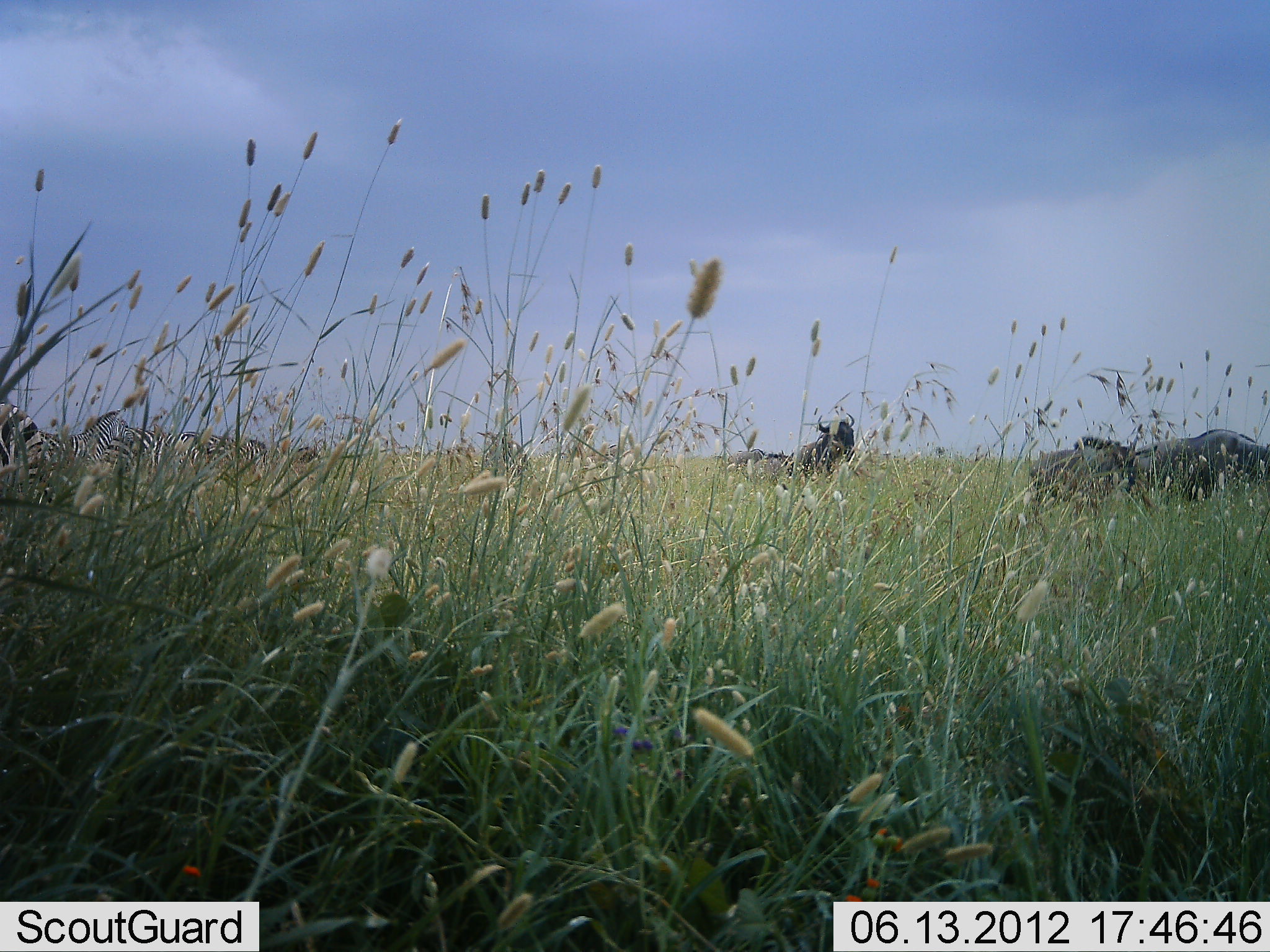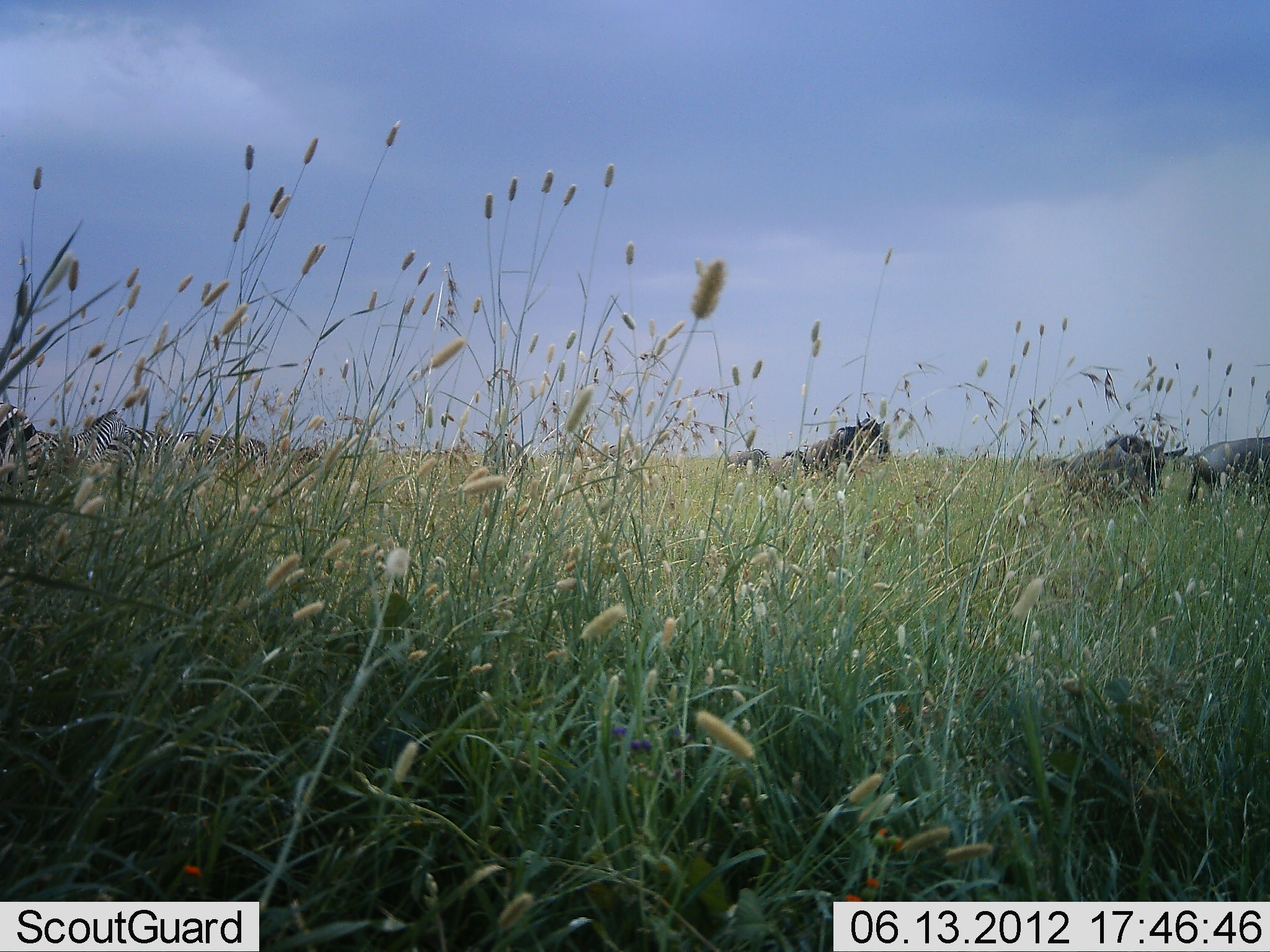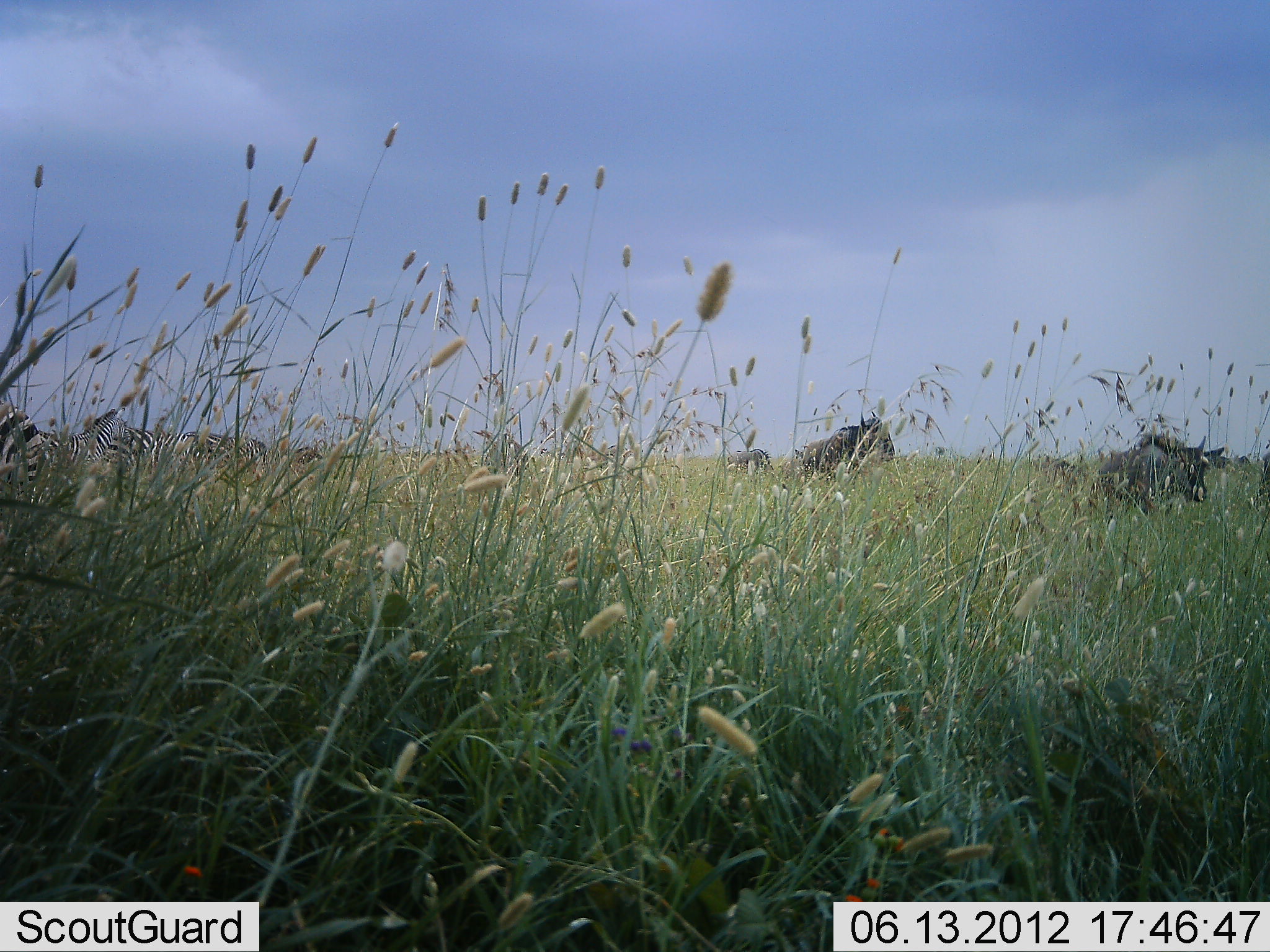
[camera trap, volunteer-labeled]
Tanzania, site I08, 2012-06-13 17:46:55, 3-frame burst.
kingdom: Animalia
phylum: Chordata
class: Mammalia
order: Artiodactyla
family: Bovidae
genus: Connochaetes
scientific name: Connochaetes taurinus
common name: blue wildebeest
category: wildebeest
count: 4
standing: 12%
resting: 0%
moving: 94%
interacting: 0%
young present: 6%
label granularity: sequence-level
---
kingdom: Animalia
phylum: Chordata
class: Mammalia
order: Perissodactyla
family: Equidae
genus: Equus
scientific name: Equus quagga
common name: plains zebra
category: zebra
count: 5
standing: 90%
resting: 10%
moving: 0%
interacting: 0%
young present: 0%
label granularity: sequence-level